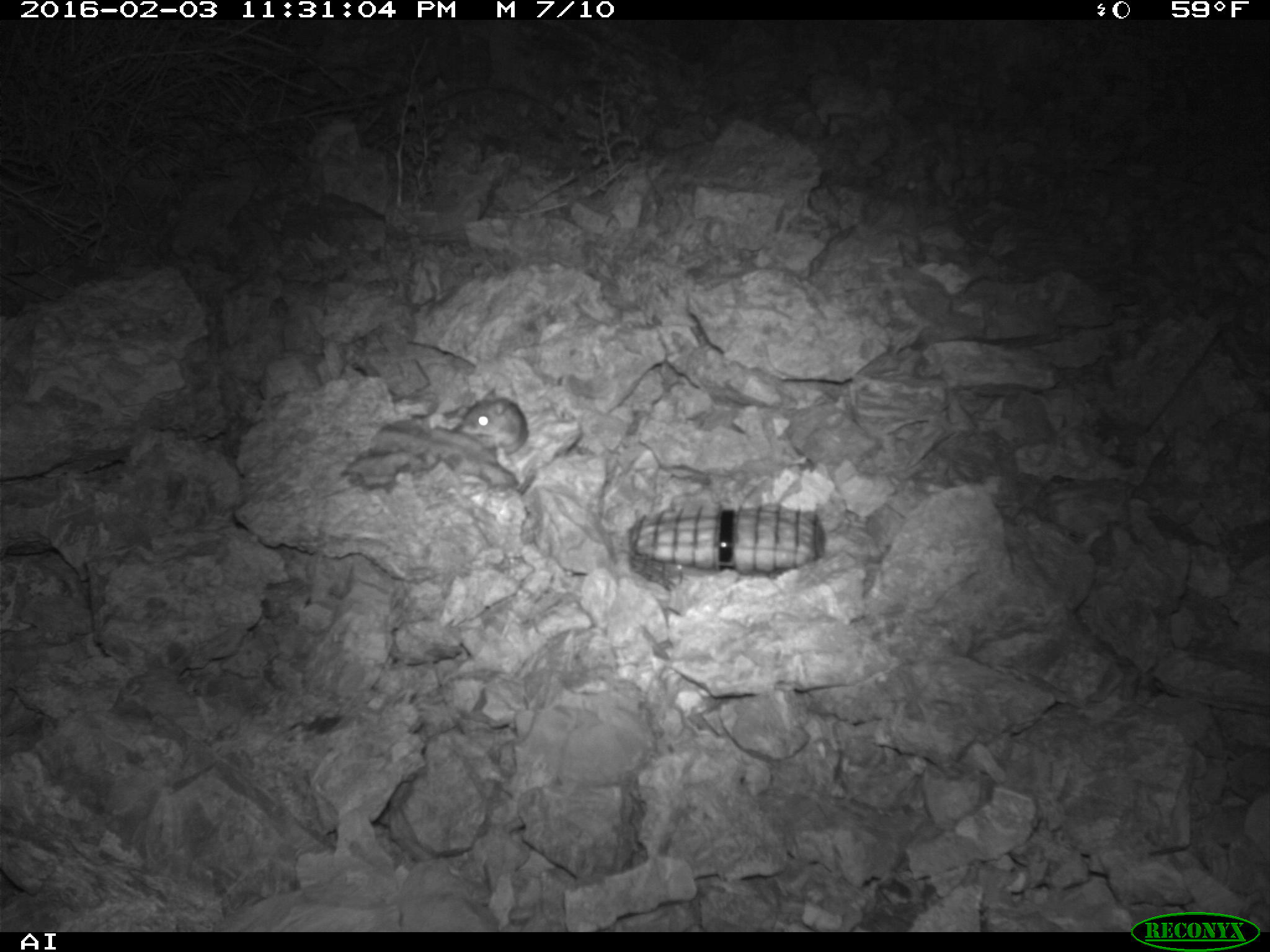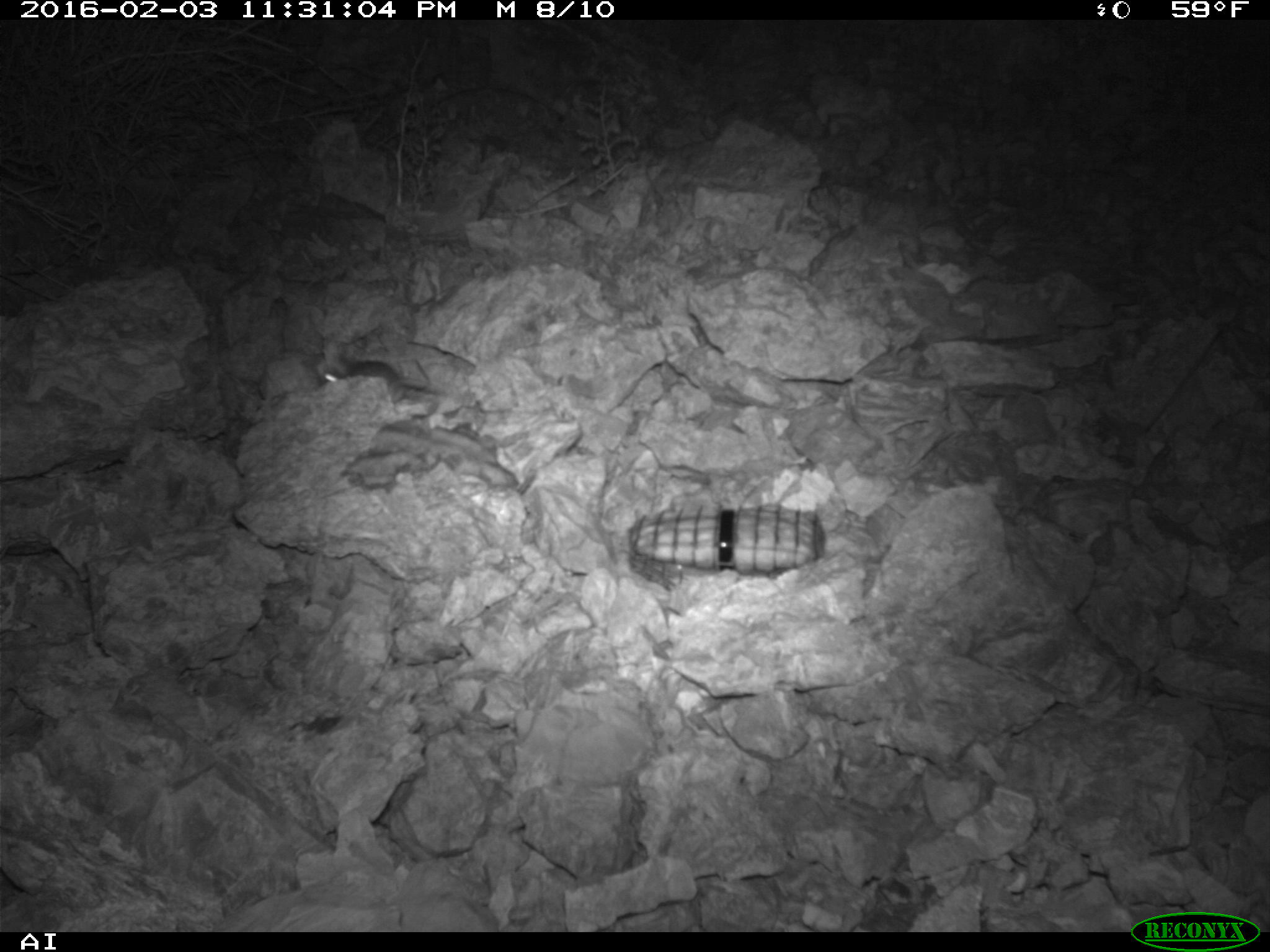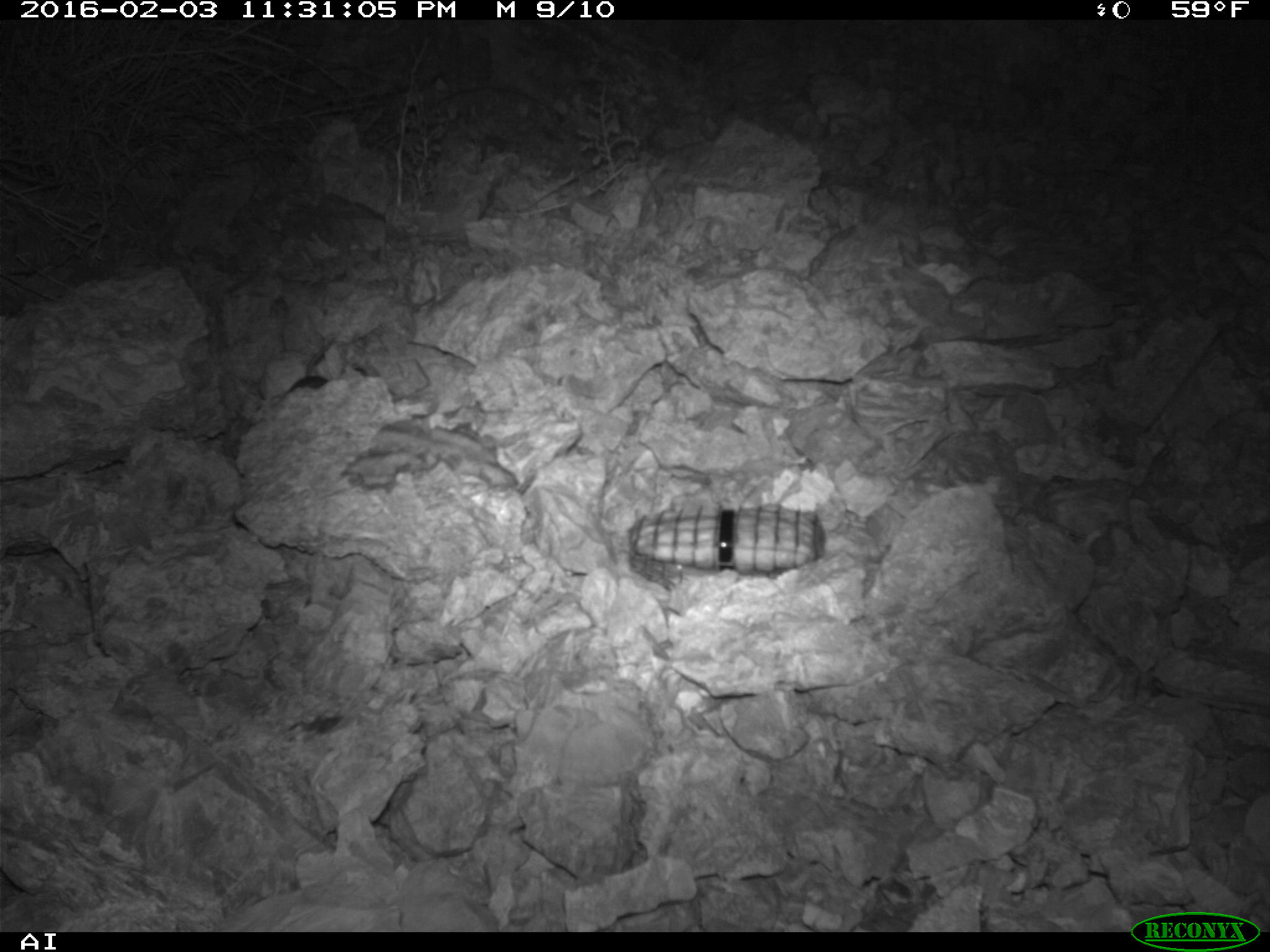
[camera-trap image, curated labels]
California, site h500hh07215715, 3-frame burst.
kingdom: Animalia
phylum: Chordata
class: Mammalia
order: Rodentia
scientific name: Rodentia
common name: rodent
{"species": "rodent (Rodentia)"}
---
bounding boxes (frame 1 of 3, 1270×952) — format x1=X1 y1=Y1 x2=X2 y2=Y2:
rodent: x1=452 y1=386 x2=530 y2=462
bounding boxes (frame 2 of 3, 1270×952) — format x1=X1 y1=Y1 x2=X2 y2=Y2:
rodent: x1=318 y1=359 x2=433 y2=404